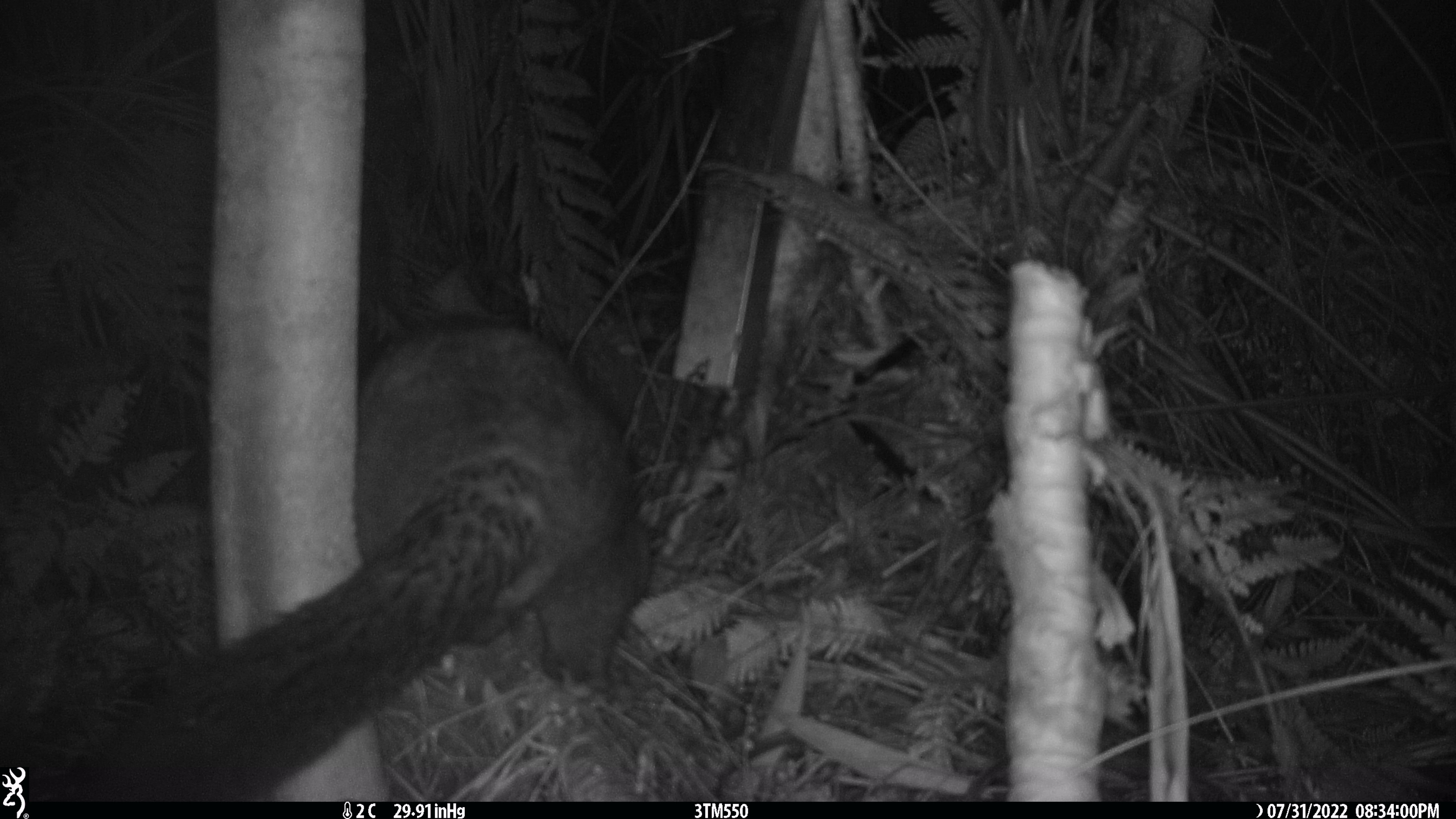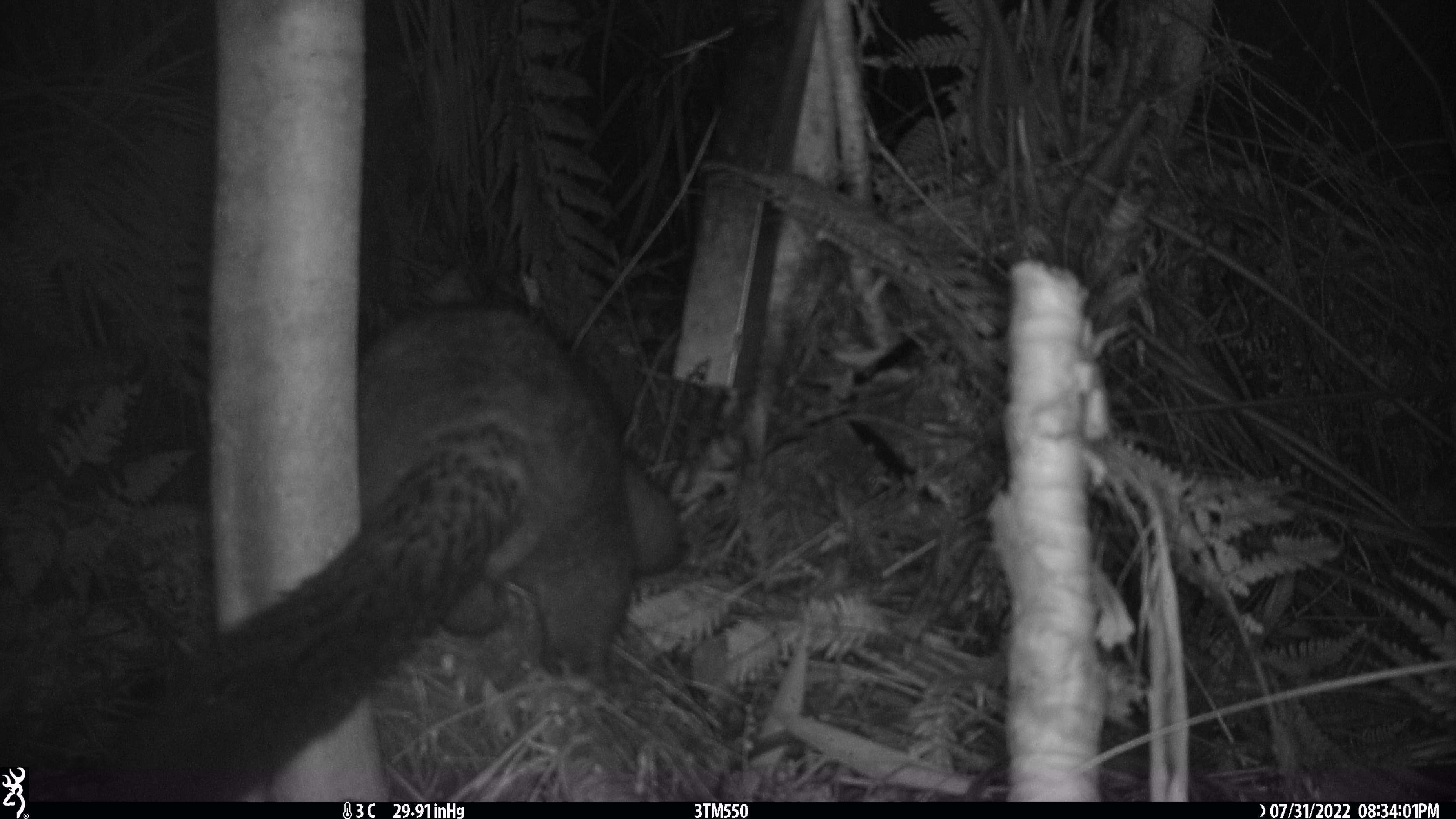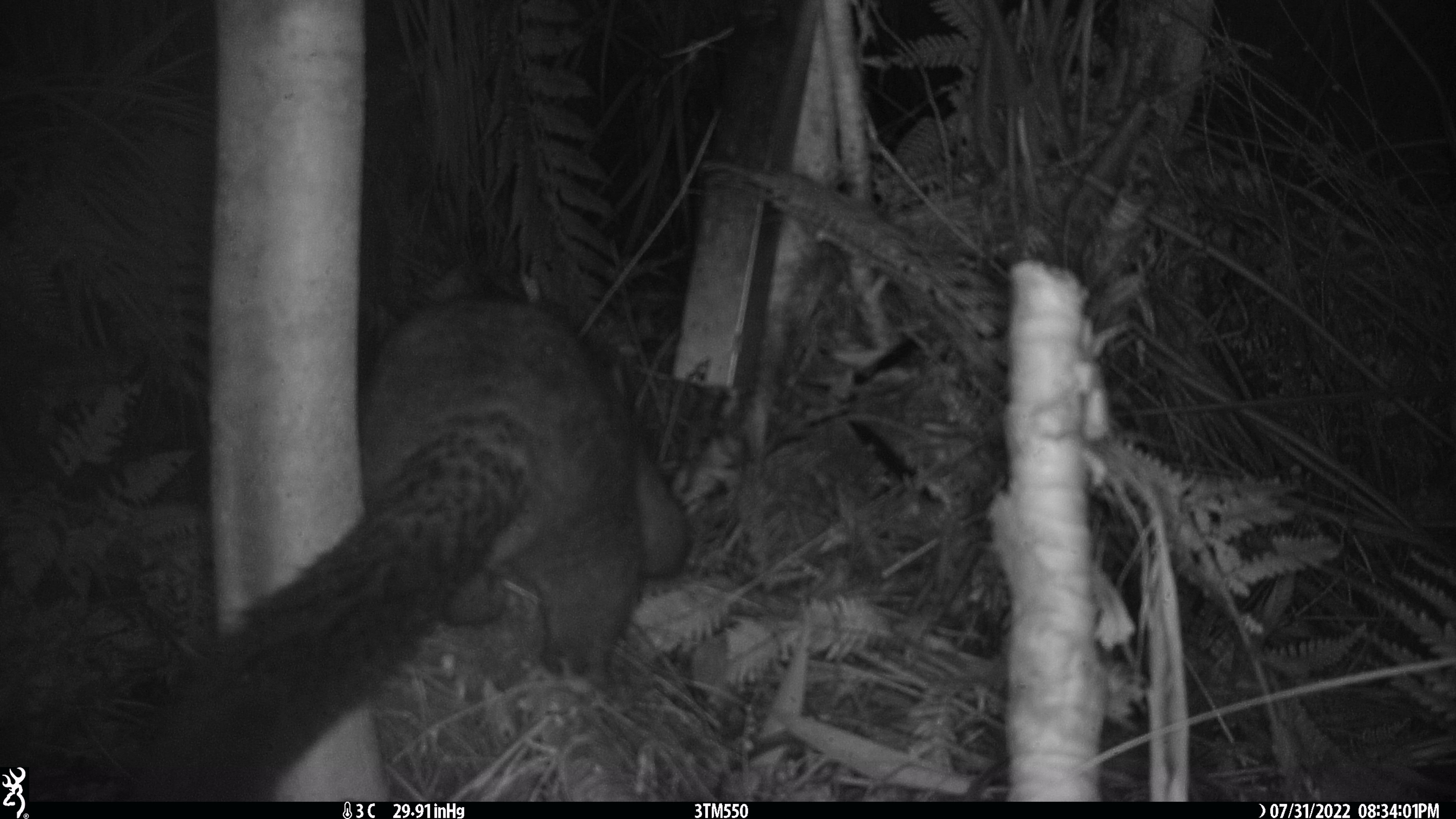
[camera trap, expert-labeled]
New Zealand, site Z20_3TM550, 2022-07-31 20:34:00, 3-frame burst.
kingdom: Animalia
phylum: Chordata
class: Mammalia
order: Diprotodontia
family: Phalangeridae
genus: Trichosurus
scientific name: Trichosurus vulpecula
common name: common brushtail possum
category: possum